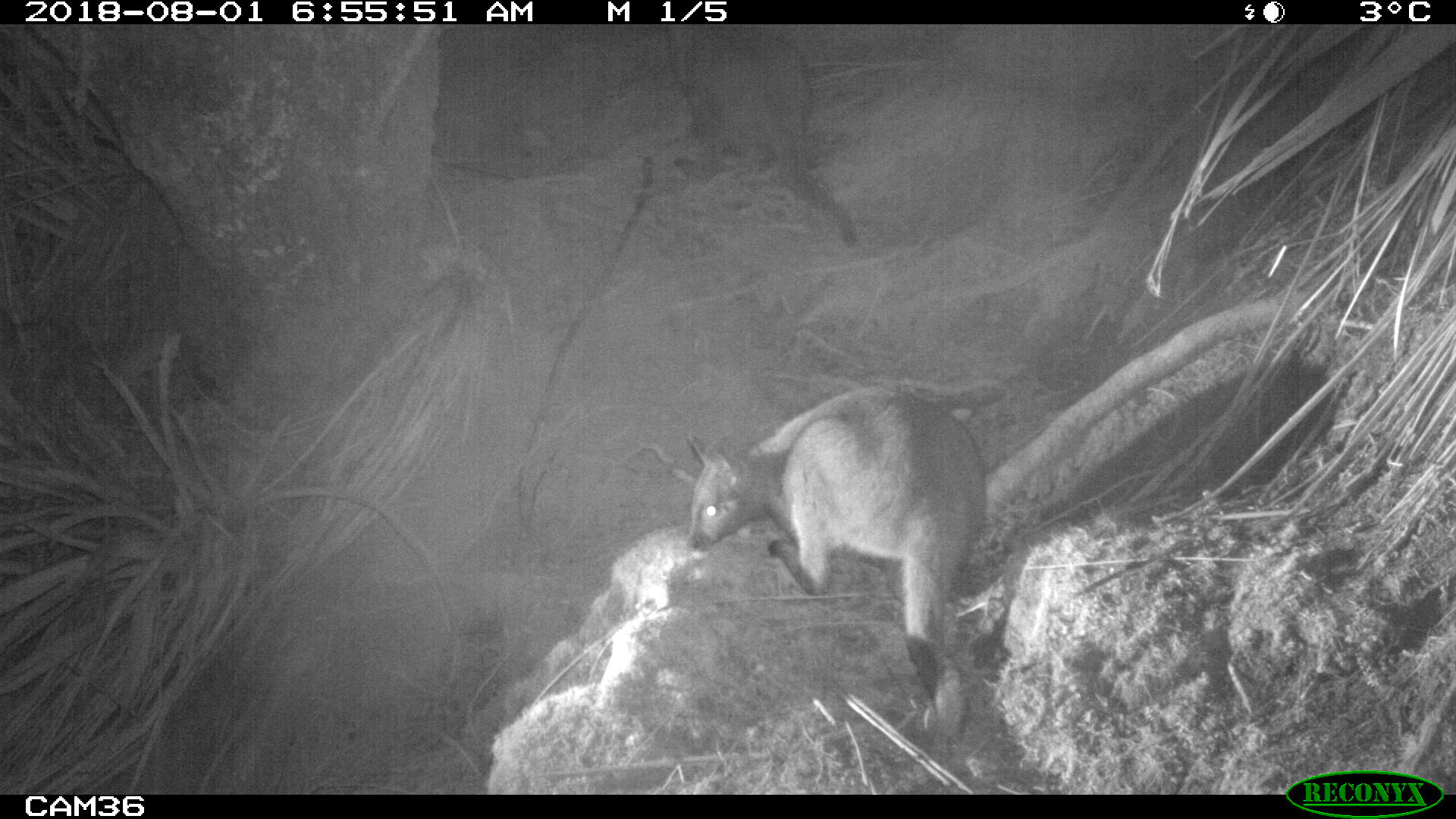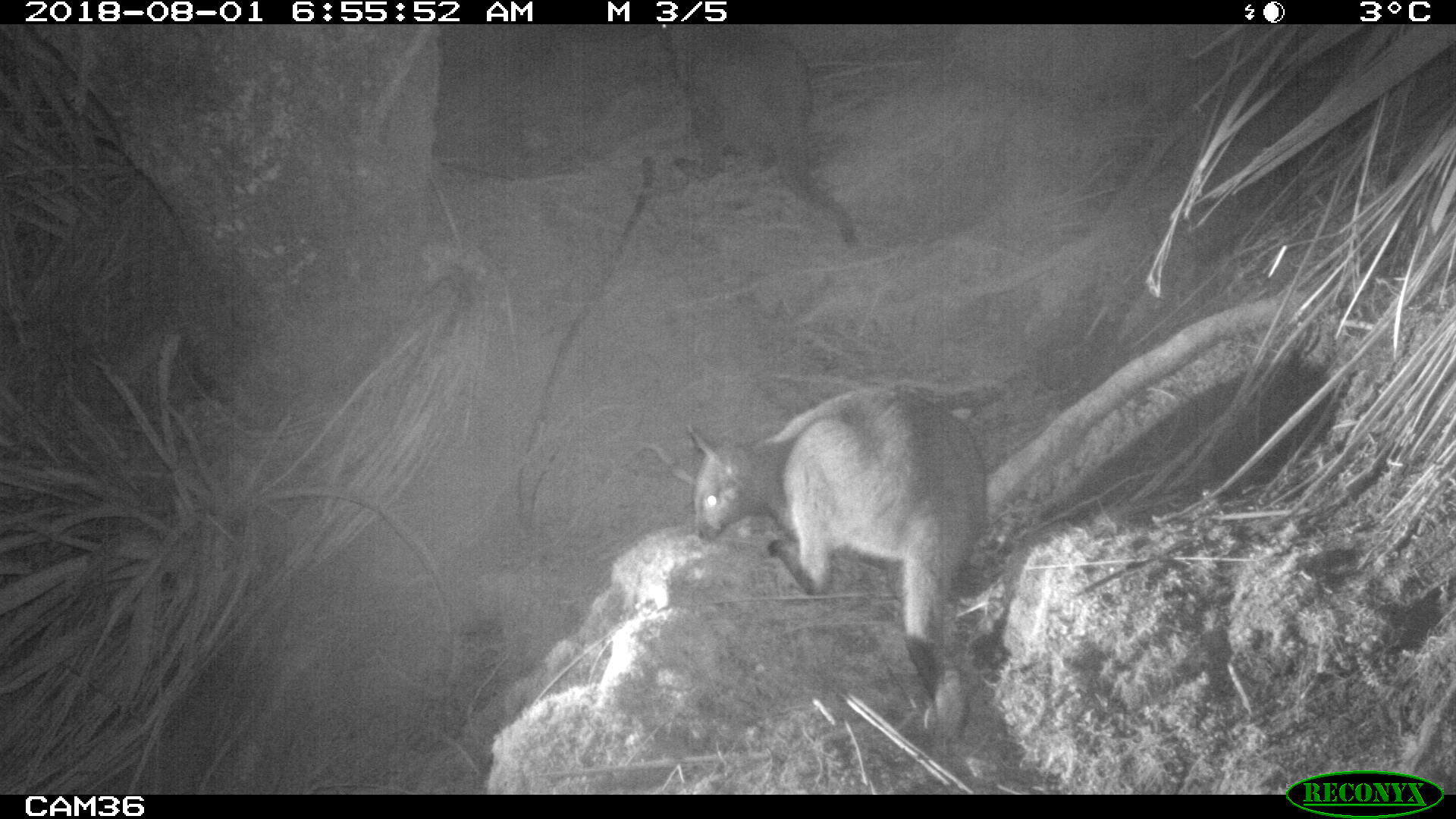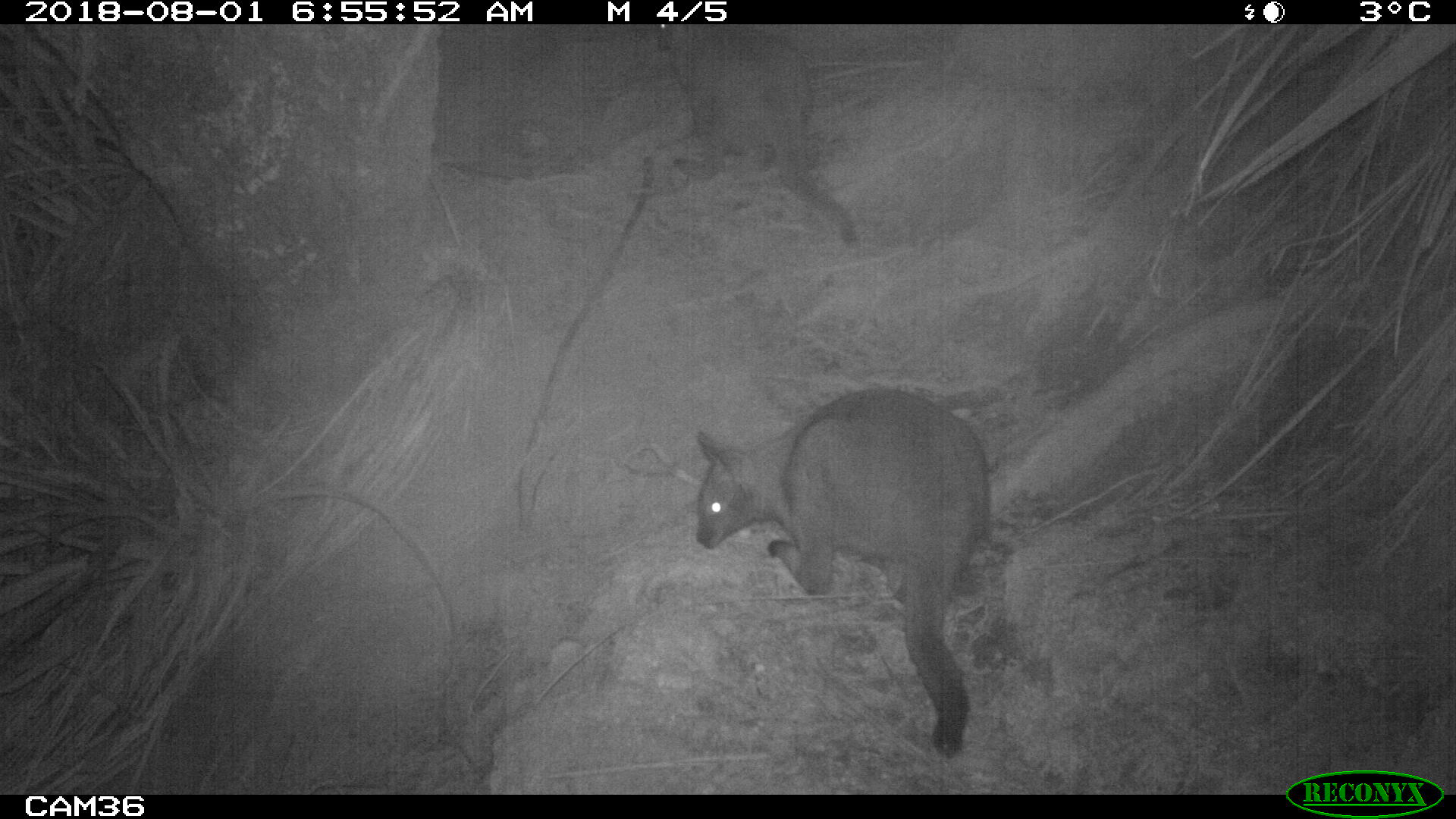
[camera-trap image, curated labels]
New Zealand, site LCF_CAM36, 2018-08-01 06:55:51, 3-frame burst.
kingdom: Animalia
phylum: Chordata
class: Mammalia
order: Diprotodontia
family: Macropodidae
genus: Notamacropus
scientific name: Notamacropus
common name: wallaby